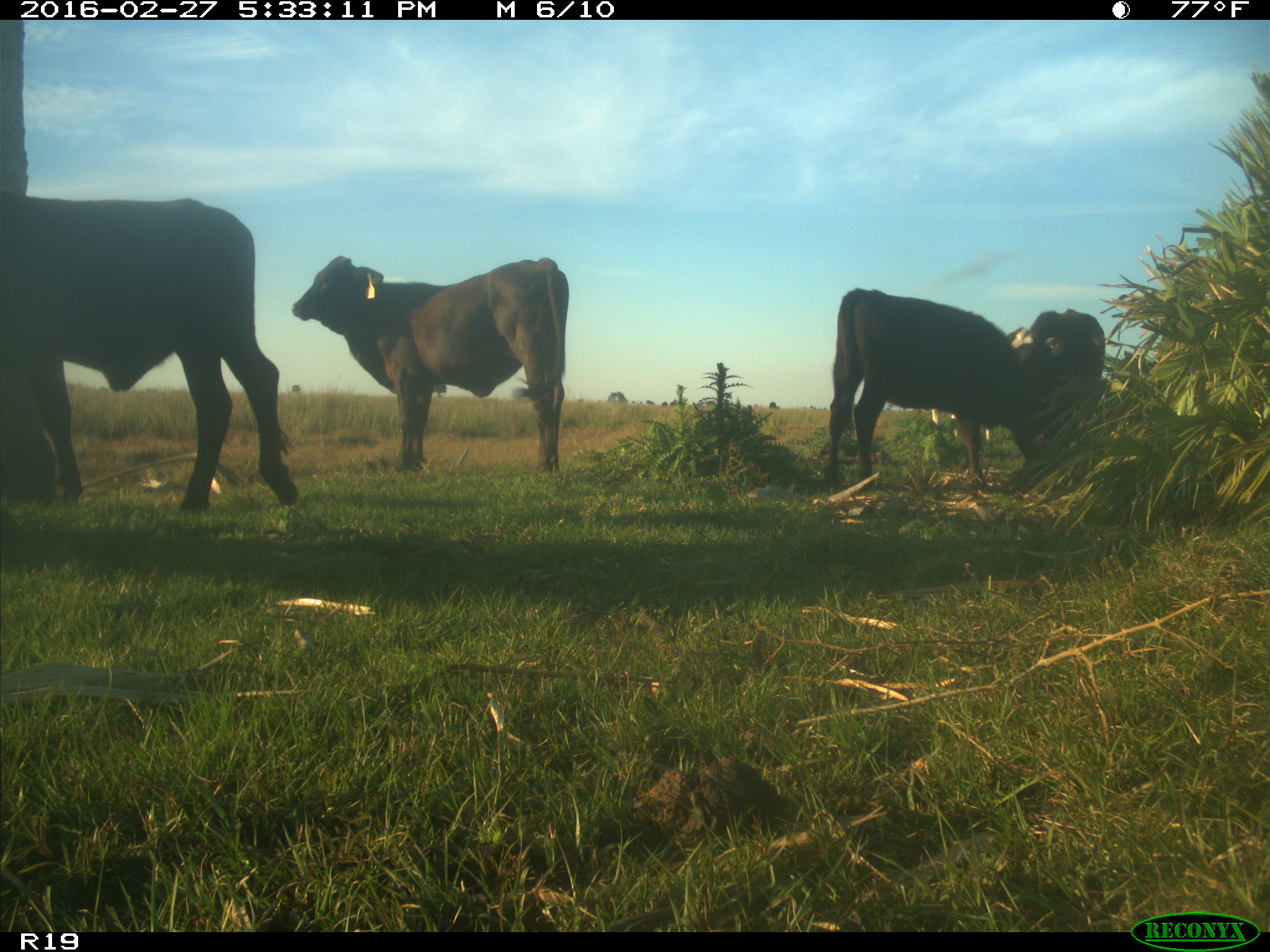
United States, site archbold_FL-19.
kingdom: Animalia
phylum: Chordata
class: Mammalia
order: Artiodactyla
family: Bovidae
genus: Bos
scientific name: Bos taurus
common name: domestic cow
Bos taurus (domestic cow).